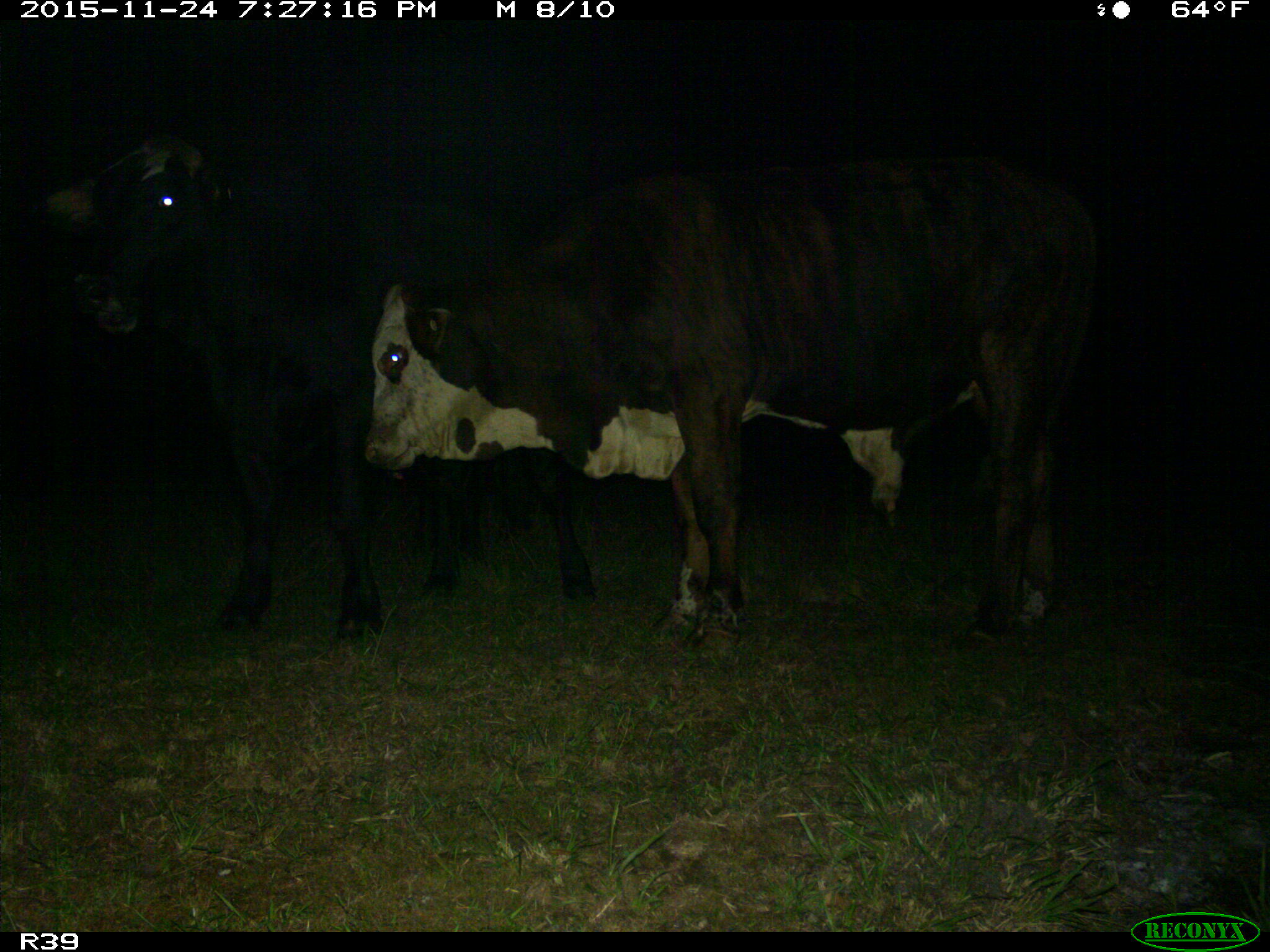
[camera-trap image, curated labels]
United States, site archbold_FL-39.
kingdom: Animalia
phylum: Chordata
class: Mammalia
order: Artiodactyla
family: Bovidae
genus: Bos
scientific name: Bos taurus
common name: domestic cow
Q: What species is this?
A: Bos taurus (domestic cow).